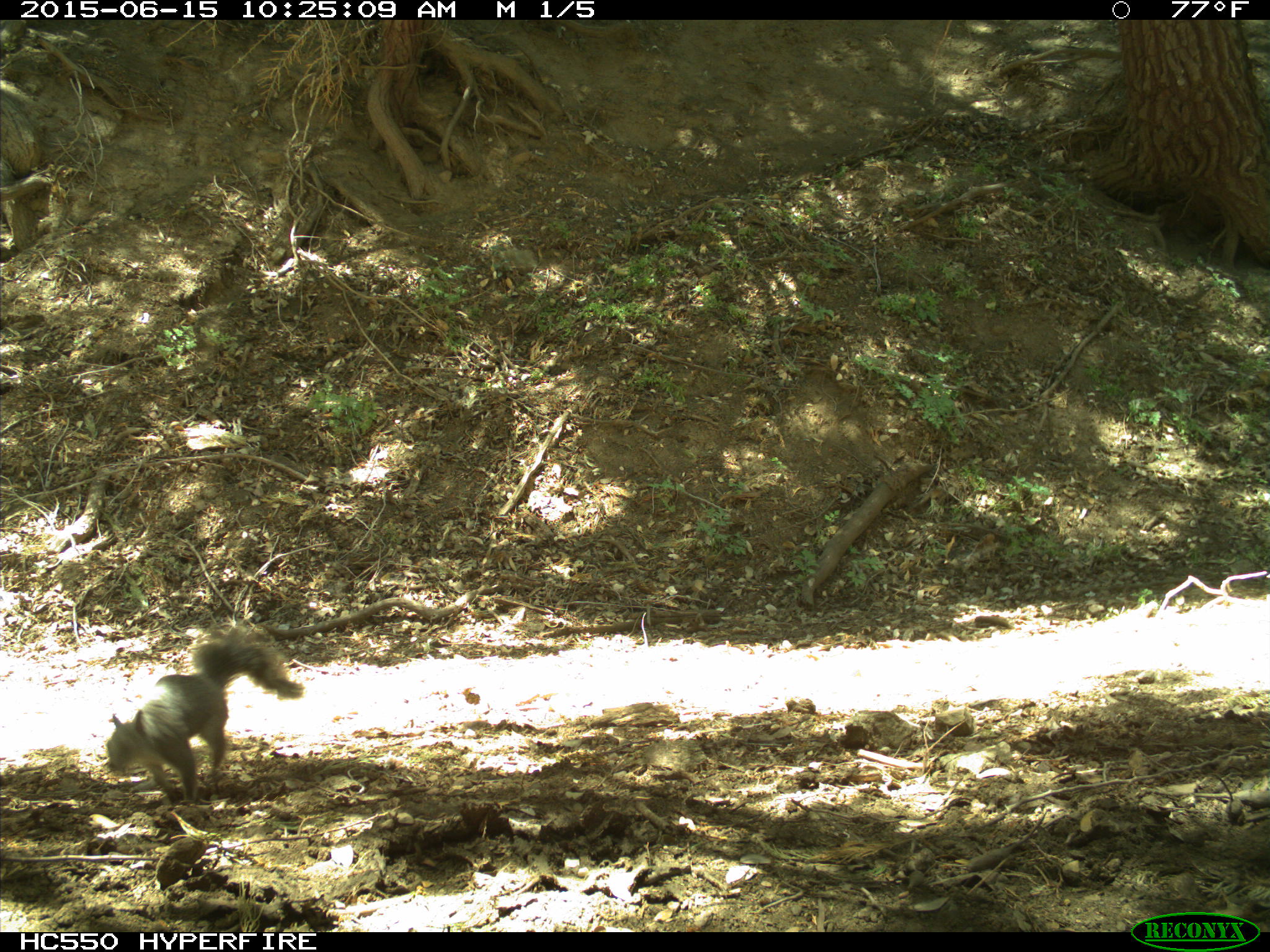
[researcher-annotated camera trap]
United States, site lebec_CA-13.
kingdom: Animalia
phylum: Chordata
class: Mammalia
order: Rodentia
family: Sciuridae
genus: Sciurus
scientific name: Sciurus carolinensis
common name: eastern gray squirrel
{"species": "Sciurus carolinensis (eastern gray squirrel)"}